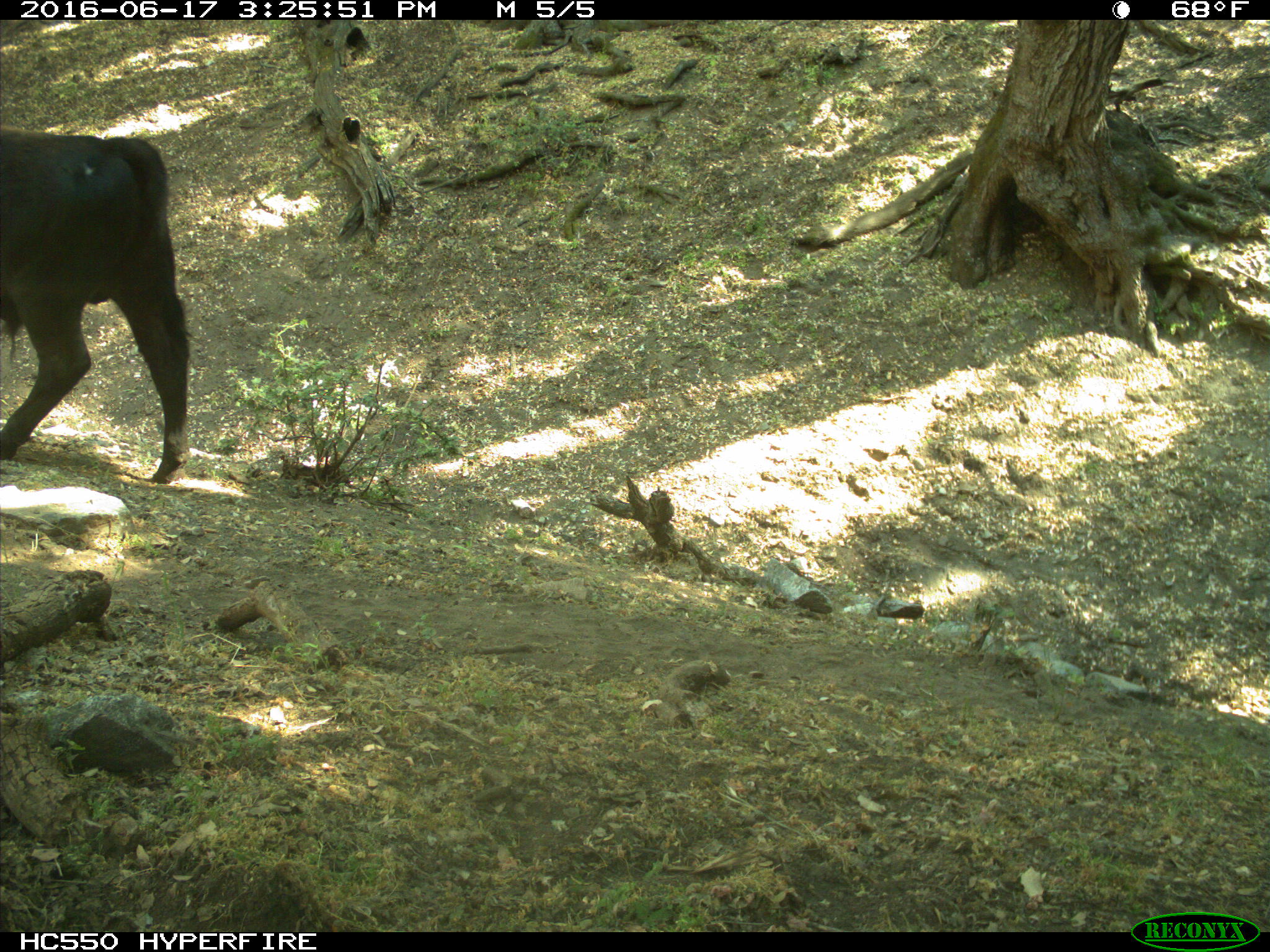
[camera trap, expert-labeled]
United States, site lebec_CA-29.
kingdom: Animalia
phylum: Chordata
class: Mammalia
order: Artiodactyla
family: Bovidae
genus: Bos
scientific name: Bos taurus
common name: domestic cow